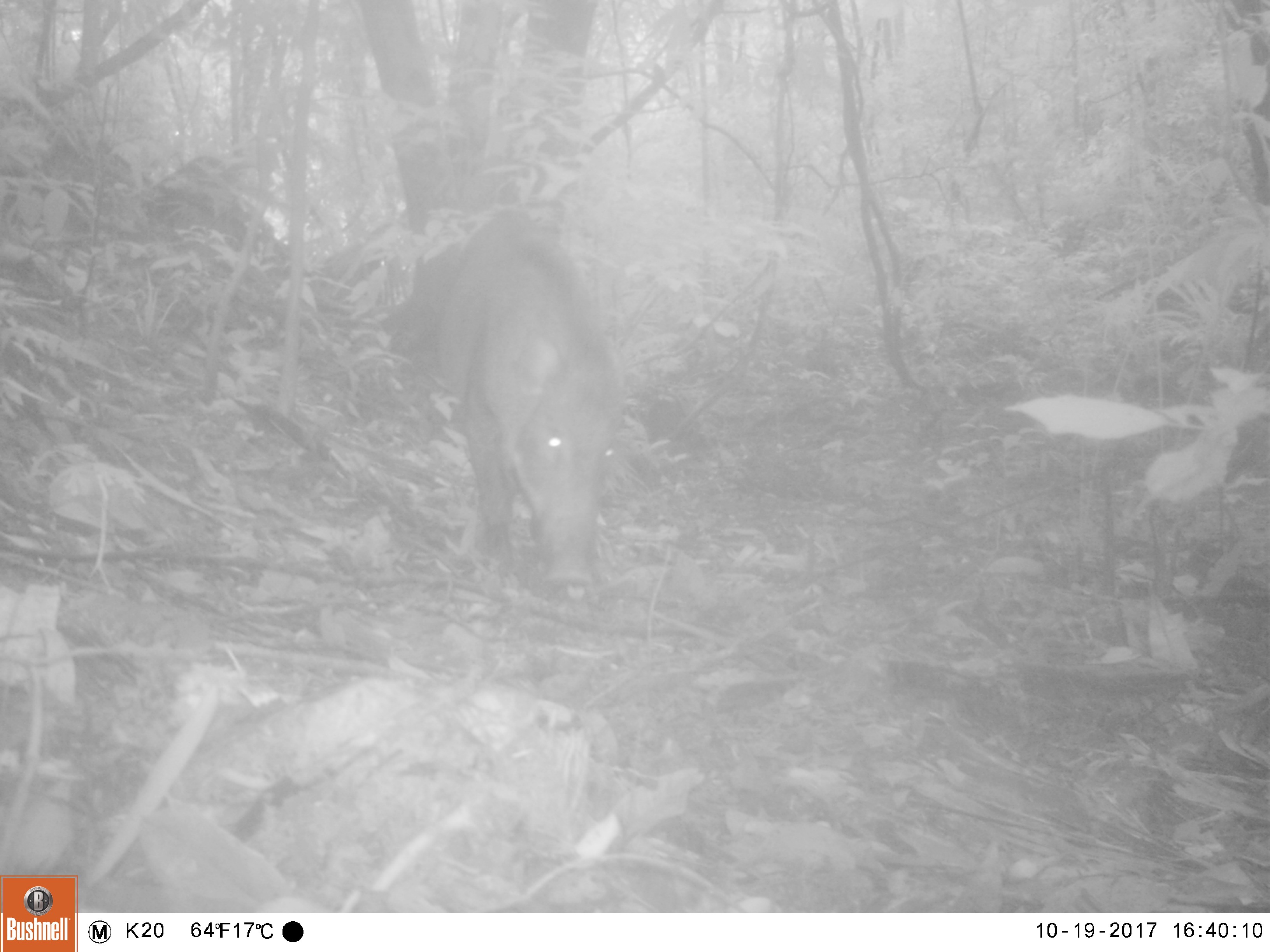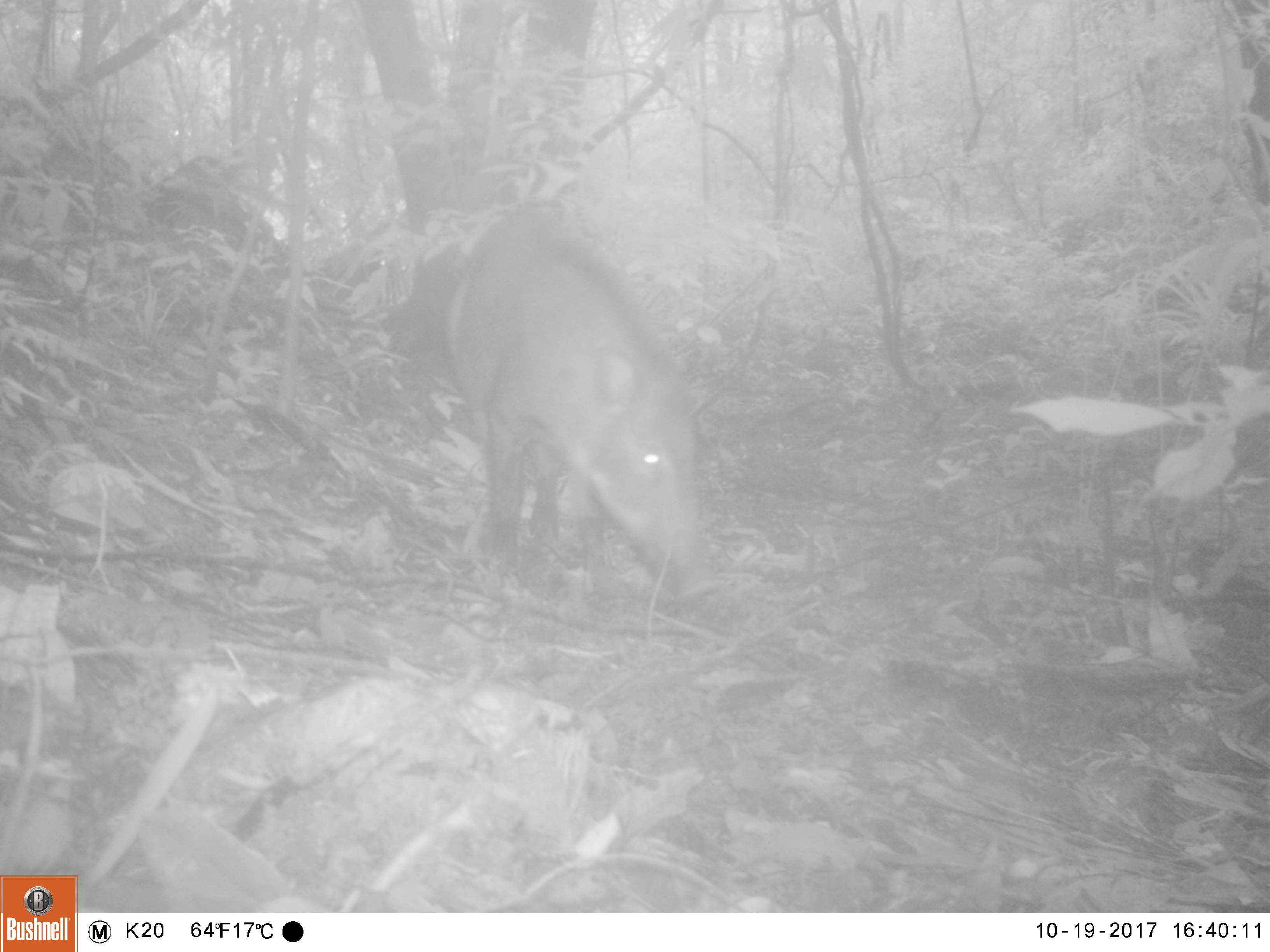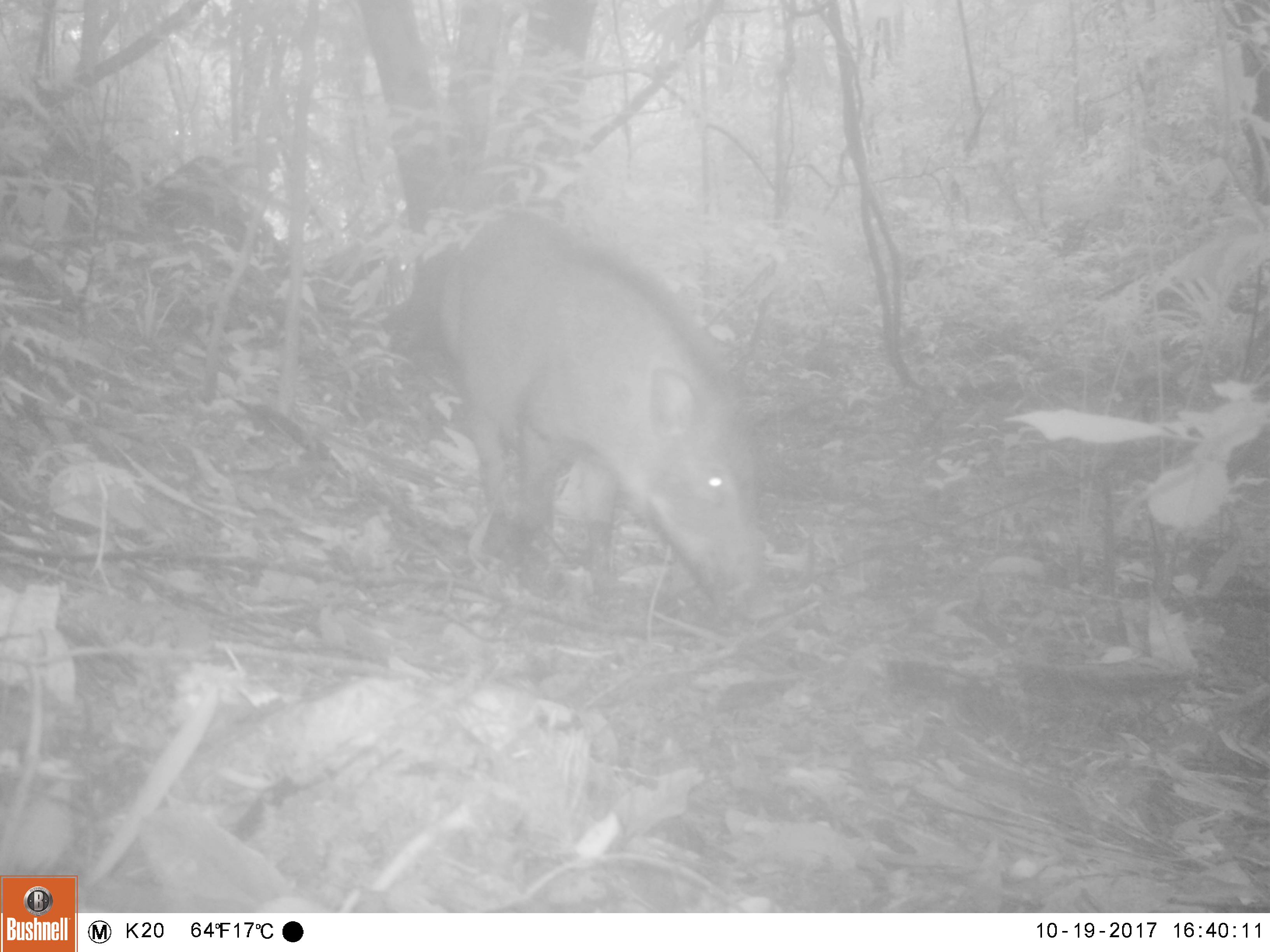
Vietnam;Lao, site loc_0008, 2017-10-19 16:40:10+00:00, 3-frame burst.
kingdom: Animalia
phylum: Chordata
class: Mammalia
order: Artiodactyla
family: Suidae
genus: Sus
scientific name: Sus scrofa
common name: eurasian wild pig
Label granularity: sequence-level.